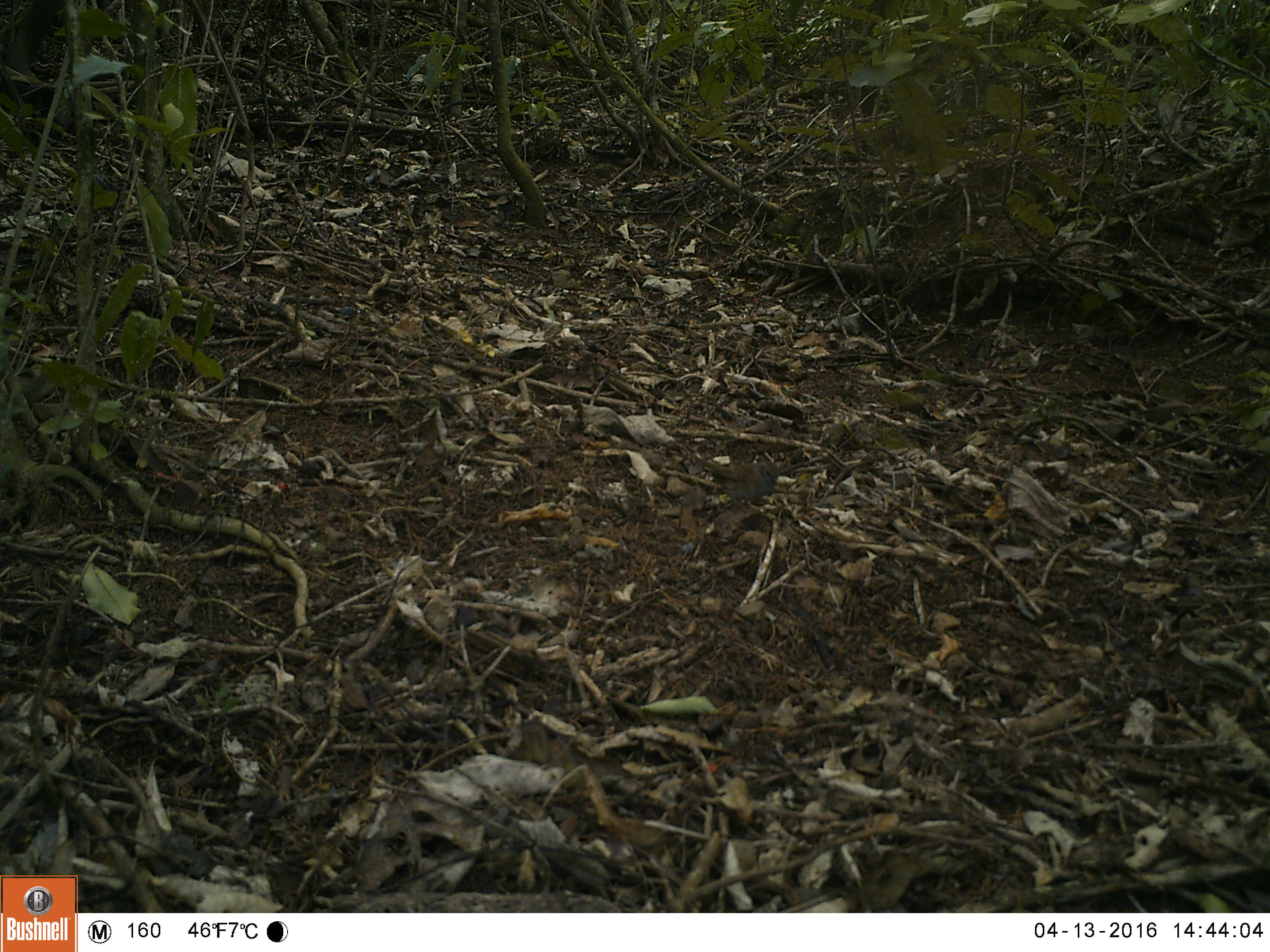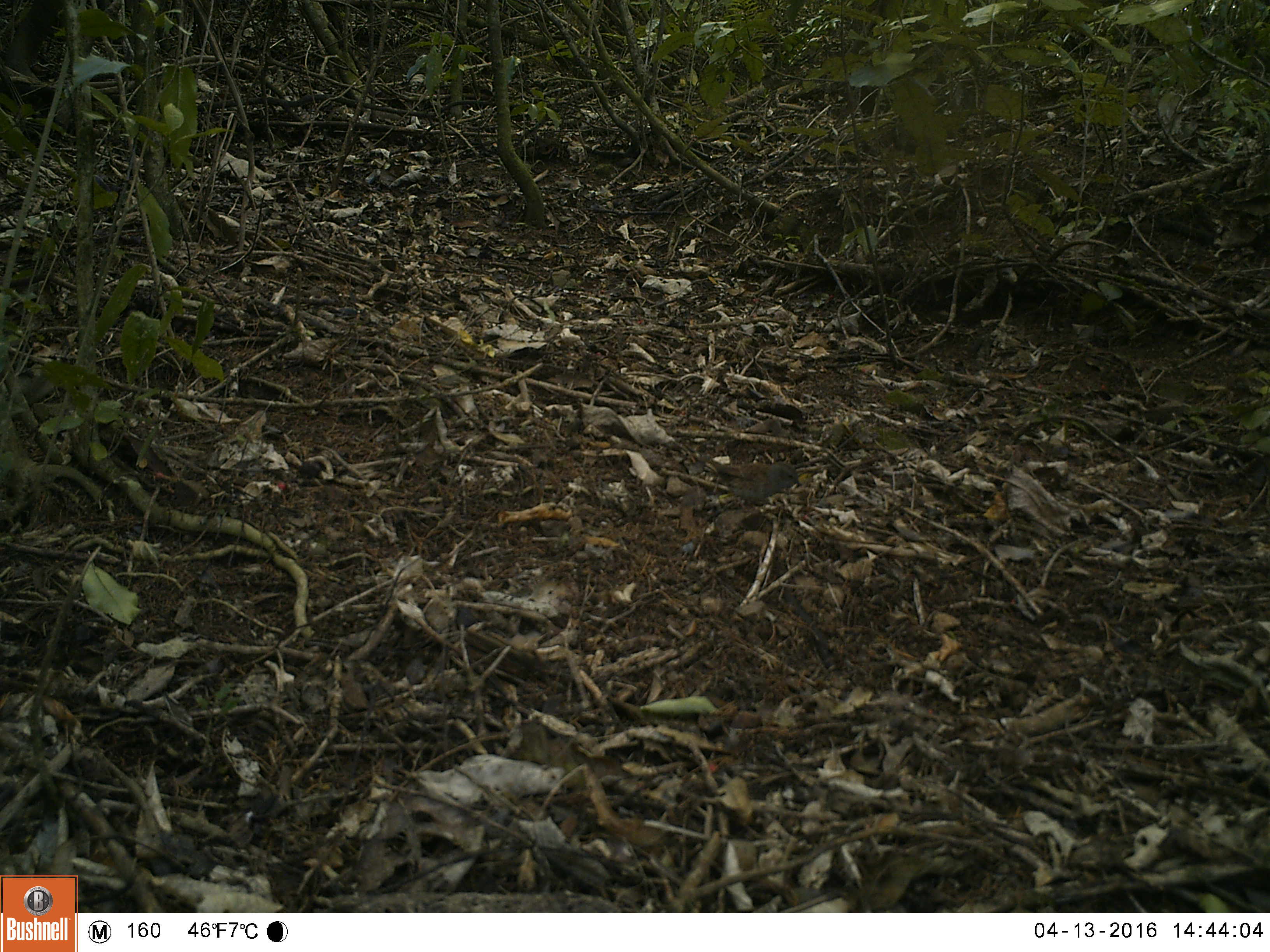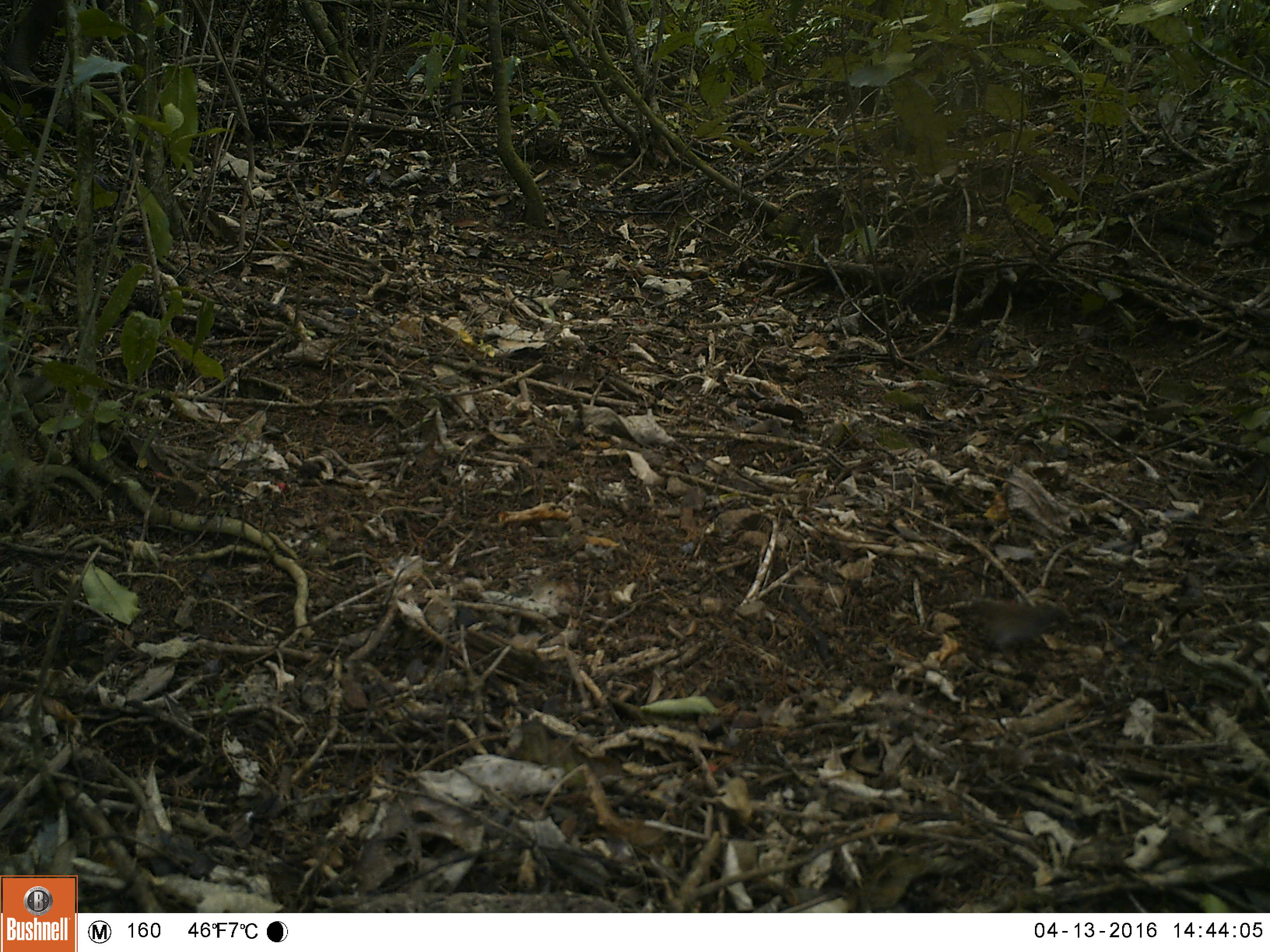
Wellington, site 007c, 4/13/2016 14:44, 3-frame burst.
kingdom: Animalia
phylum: Chordata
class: Aves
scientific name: Aves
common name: bird